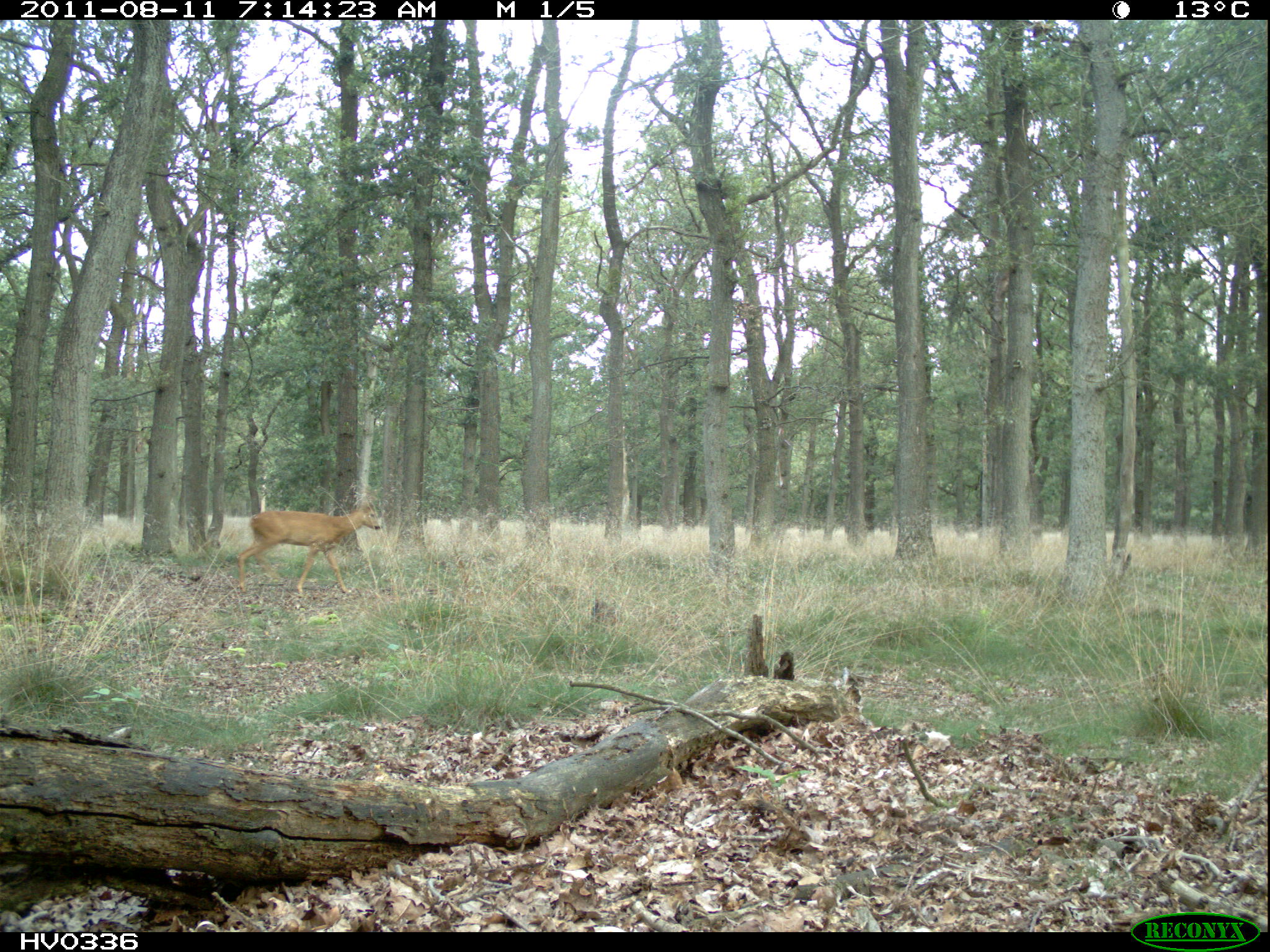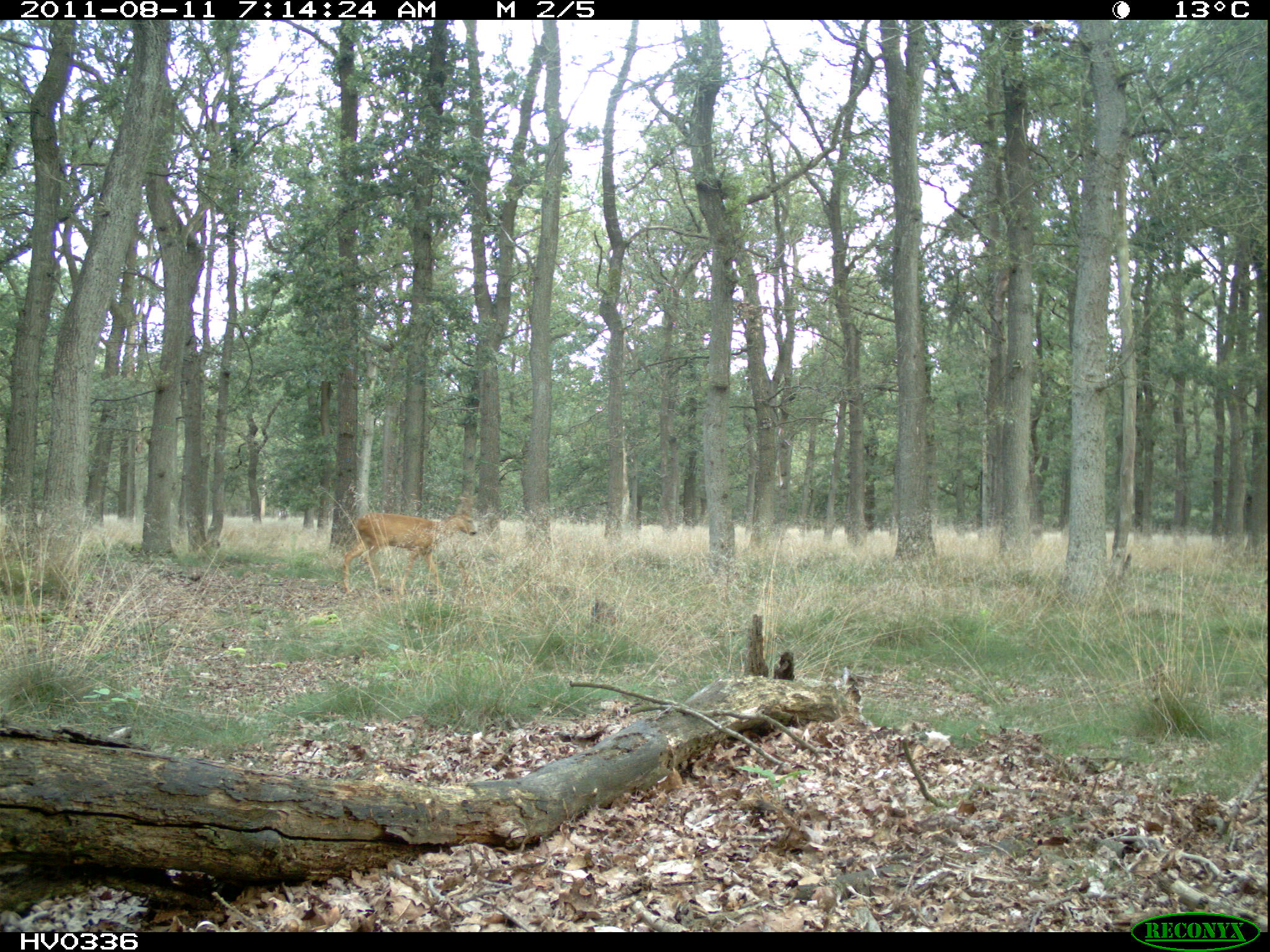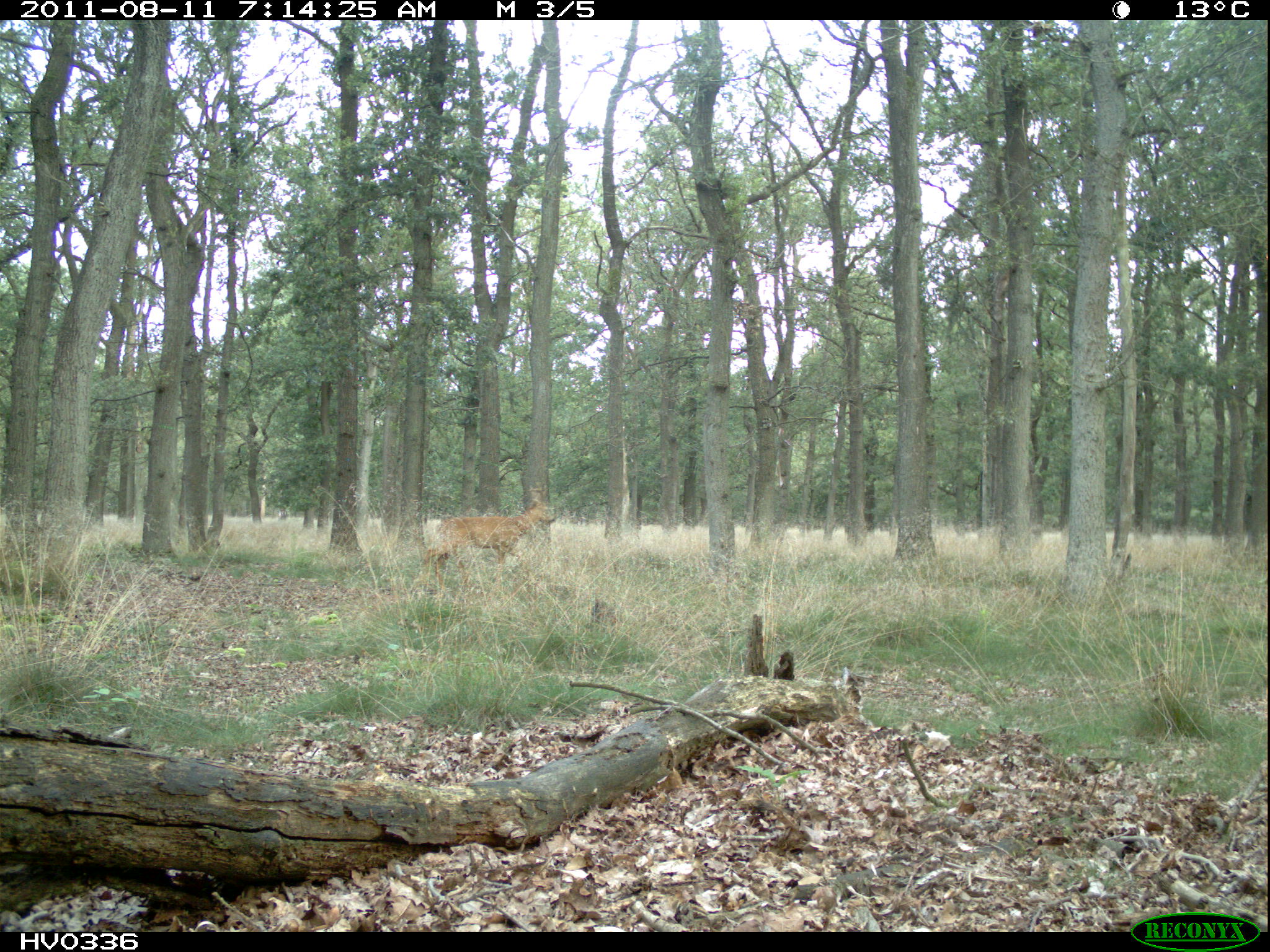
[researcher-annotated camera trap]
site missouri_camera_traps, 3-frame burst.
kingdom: Animalia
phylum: Chordata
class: Mammalia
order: Artiodactyla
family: Cervidae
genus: Capreolus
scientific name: Capreolus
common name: roe deer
Roe deer (Capreolus). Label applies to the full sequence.